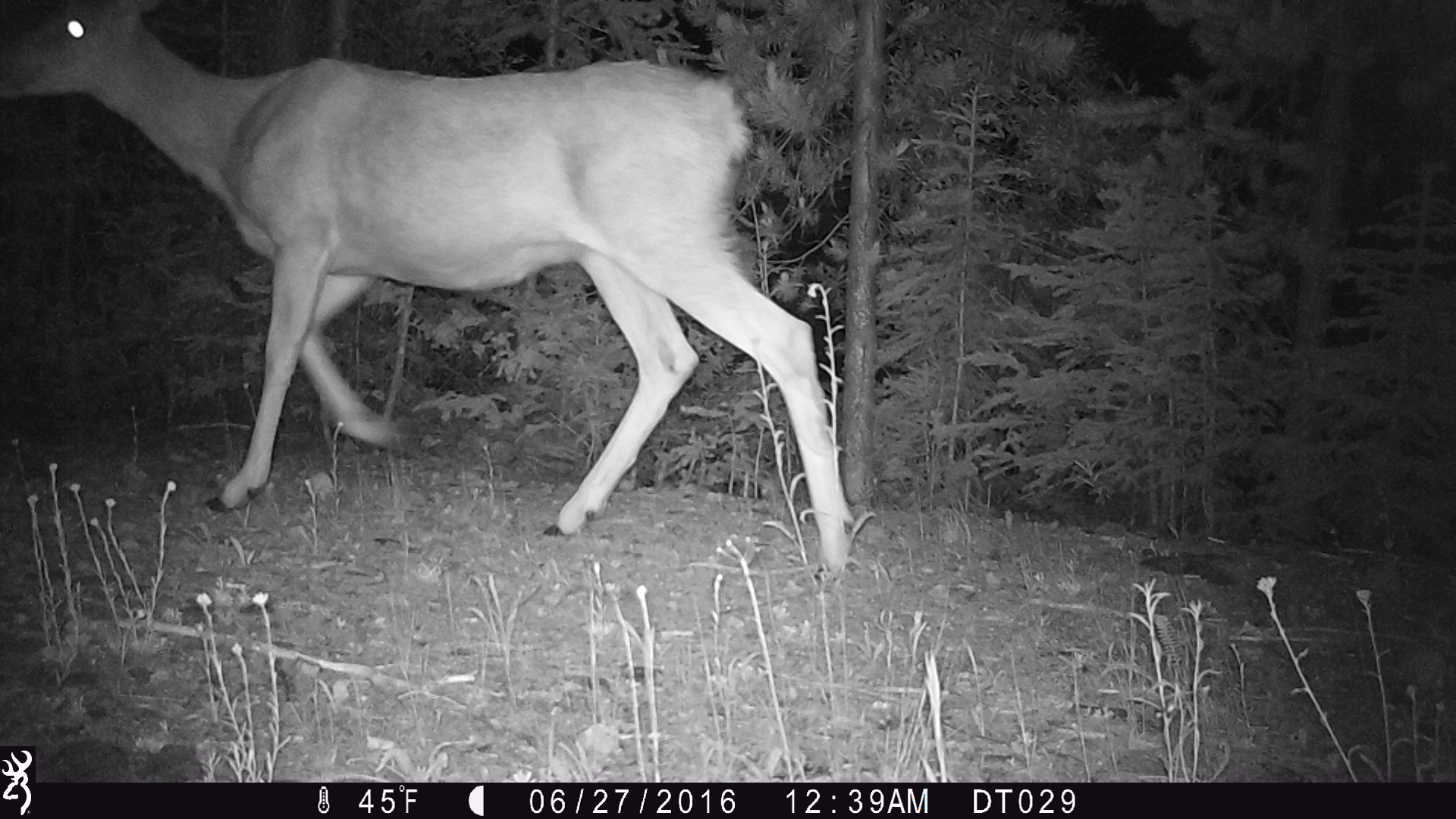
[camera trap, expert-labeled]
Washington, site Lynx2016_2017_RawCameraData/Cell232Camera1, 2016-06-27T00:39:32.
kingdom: Animalia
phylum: Chordata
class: Mammalia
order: Artiodactyla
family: Cervidae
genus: Odocoileus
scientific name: Odocoileus hemionus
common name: mule deer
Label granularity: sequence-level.